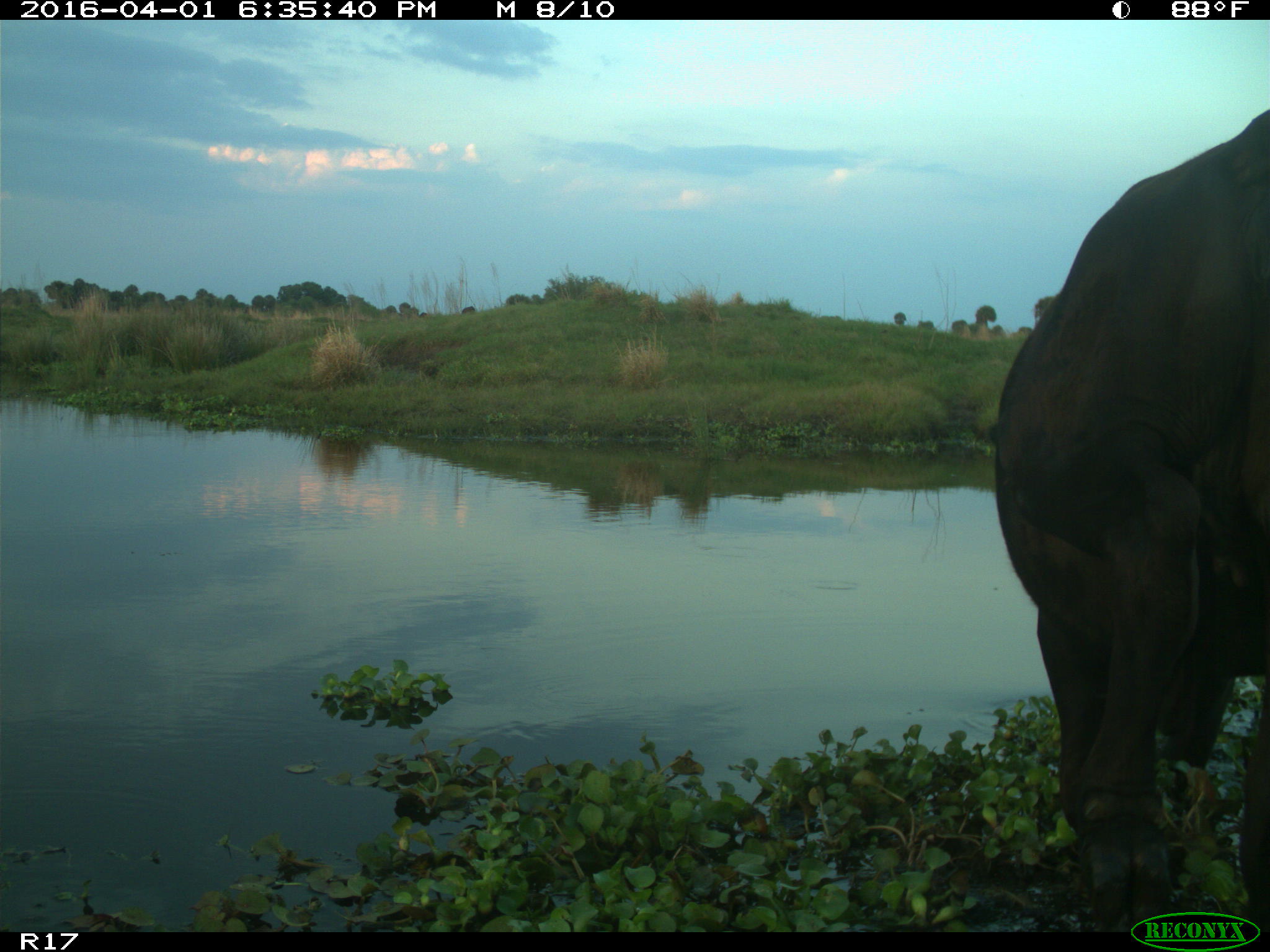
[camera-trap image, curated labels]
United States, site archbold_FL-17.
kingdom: Animalia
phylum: Chordata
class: Mammalia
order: Artiodactyla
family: Bovidae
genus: Bos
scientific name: Bos taurus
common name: domestic cow